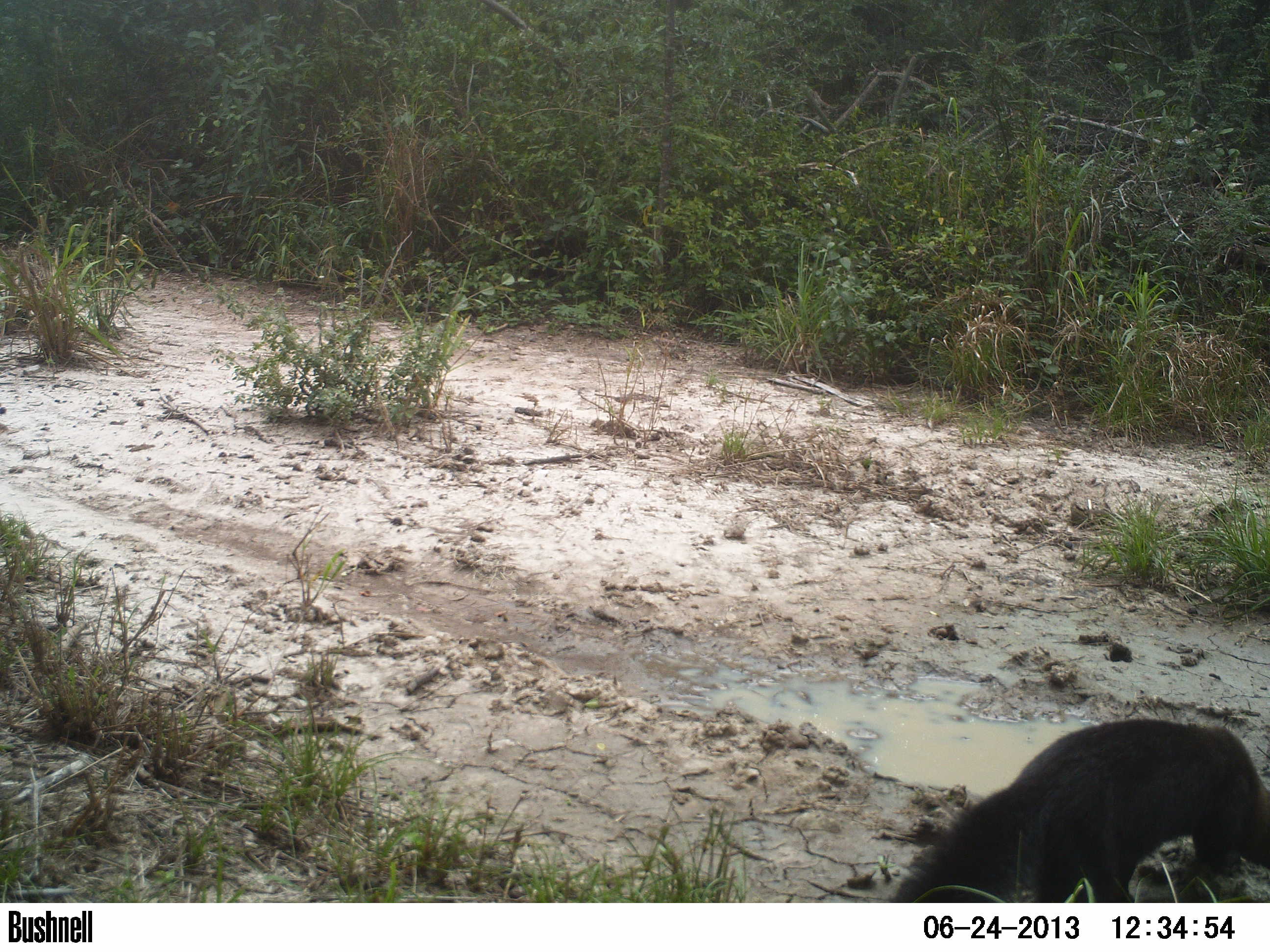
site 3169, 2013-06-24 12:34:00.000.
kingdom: Animalia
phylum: Chordata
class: Mammalia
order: Carnivora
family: Mustelidae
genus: Eira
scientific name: Eira barbara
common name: tayra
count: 1